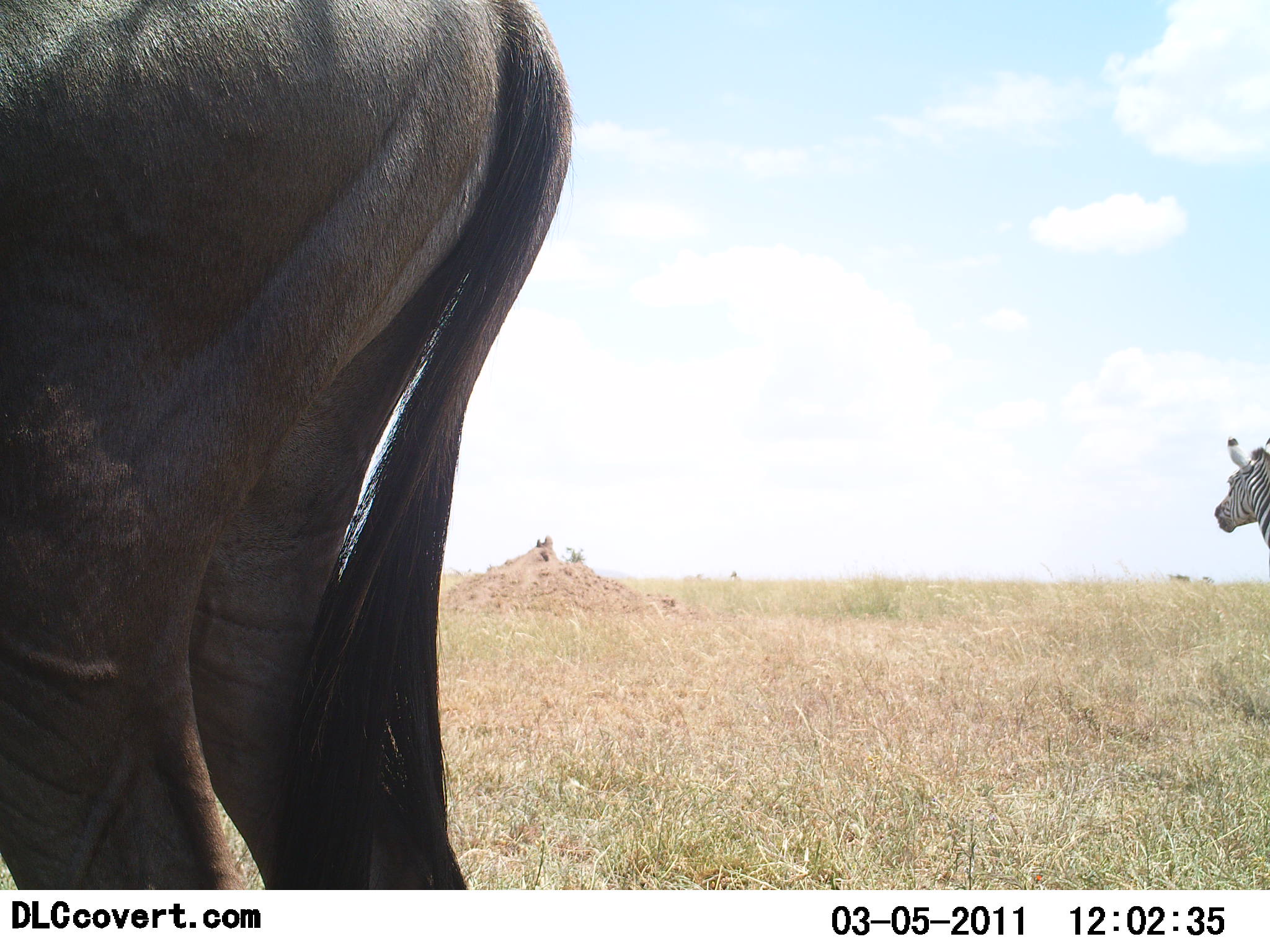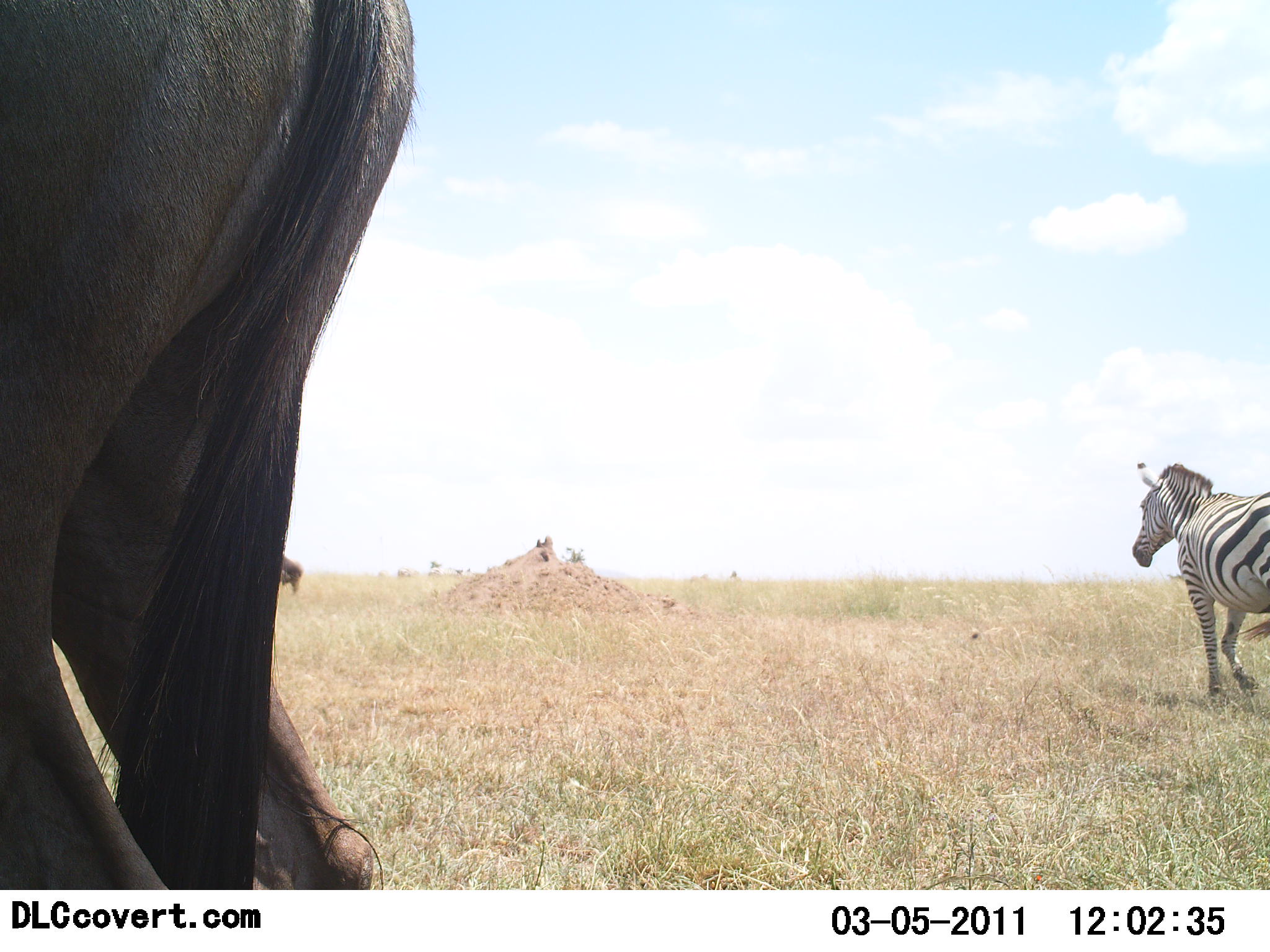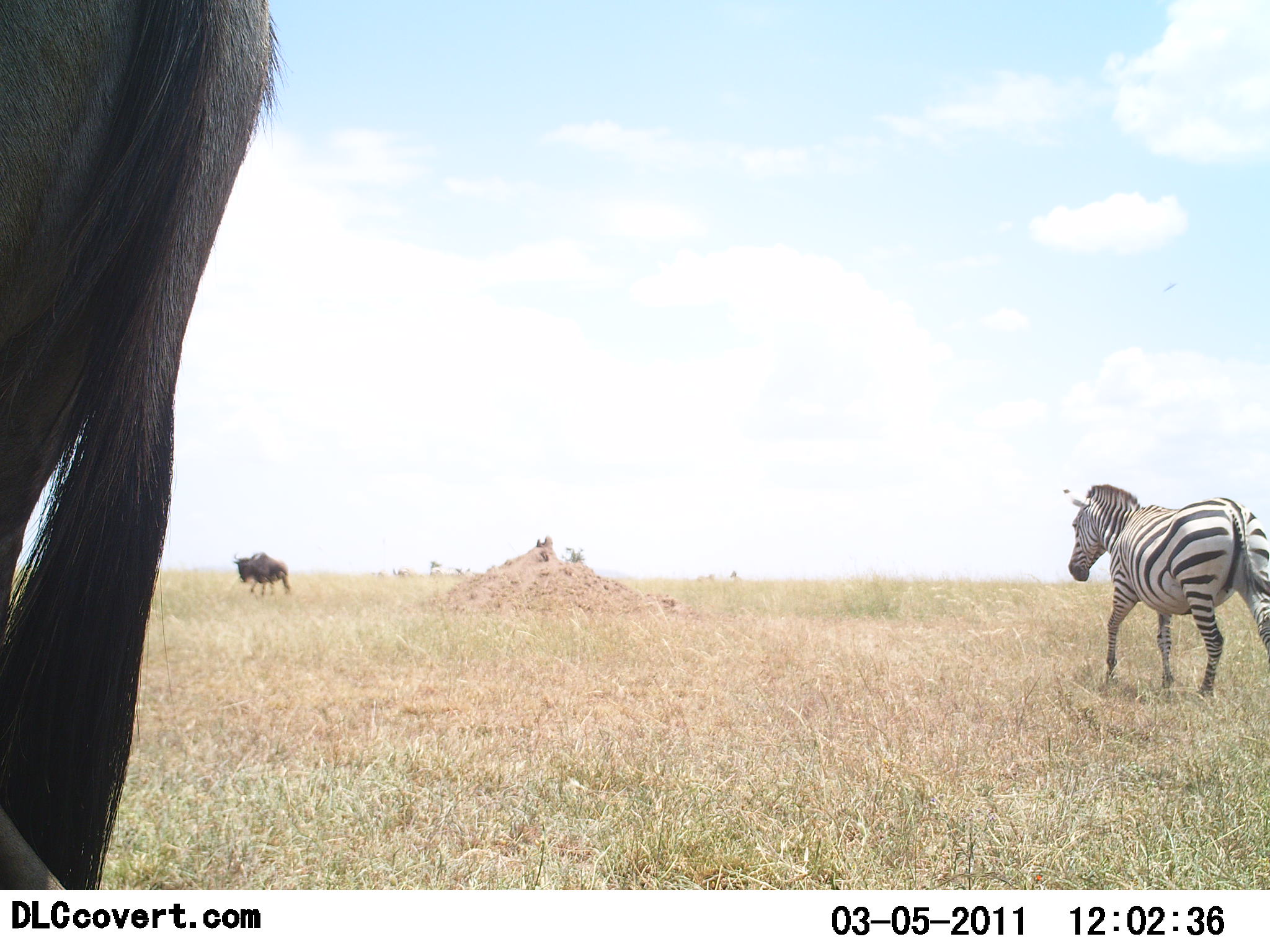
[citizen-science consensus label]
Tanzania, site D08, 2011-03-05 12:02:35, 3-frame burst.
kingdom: Animalia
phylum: Chordata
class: Mammalia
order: Artiodactyla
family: Bovidae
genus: Connochaetes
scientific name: Connochaetes taurinus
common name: blue wildebeest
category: wildebeest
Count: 2.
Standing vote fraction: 20%.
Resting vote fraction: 0%.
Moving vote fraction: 80%.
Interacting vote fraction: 0%.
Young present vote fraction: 0%.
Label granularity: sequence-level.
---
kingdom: Animalia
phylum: Chordata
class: Mammalia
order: Perissodactyla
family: Equidae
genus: Equus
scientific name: Equus quagga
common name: plains zebra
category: zebra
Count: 1.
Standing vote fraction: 0%.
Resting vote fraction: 0%.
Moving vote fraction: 100%.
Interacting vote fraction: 0%.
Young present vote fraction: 0%.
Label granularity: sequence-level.